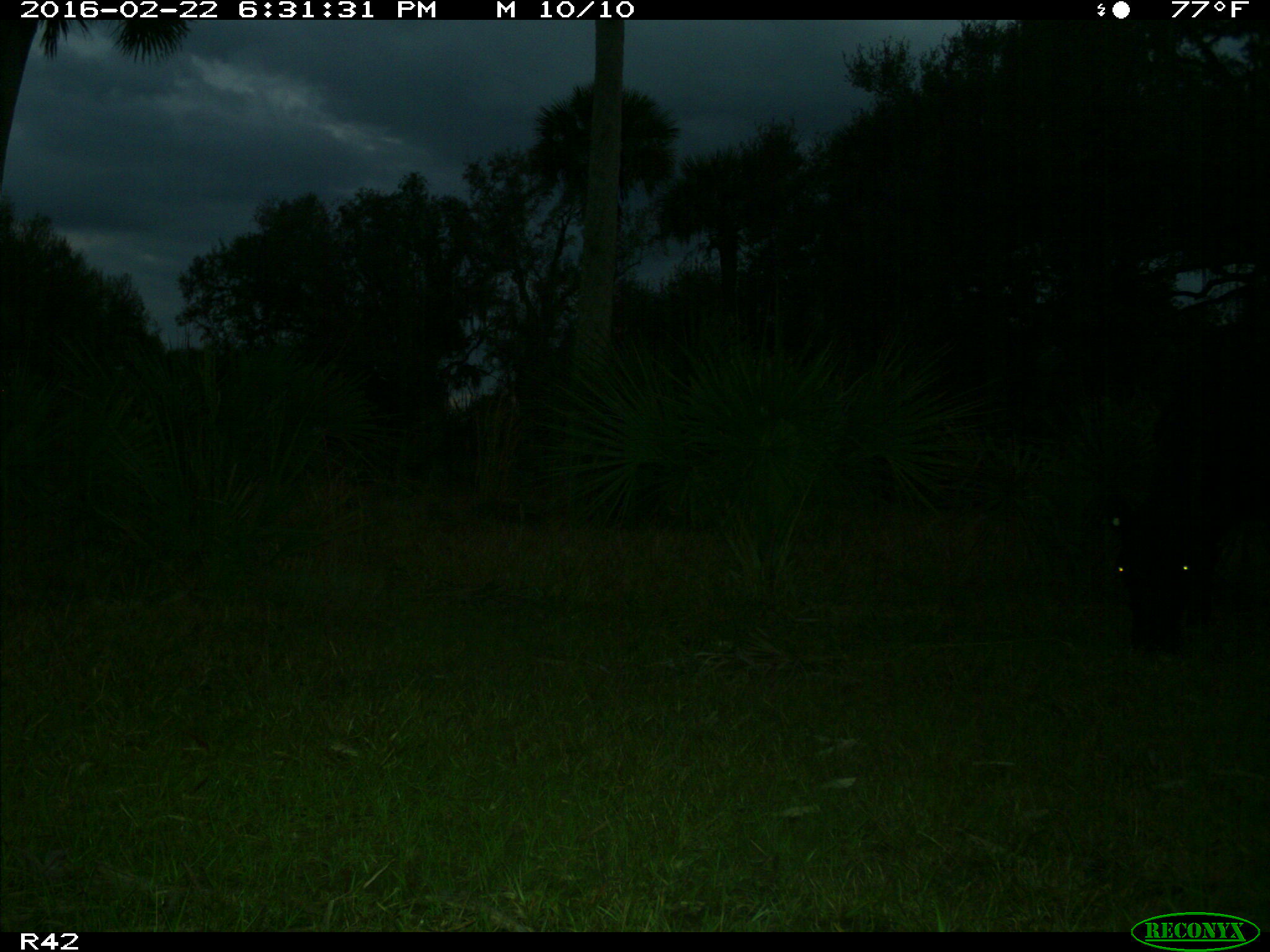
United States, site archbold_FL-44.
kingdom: Animalia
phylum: Chordata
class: Mammalia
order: Artiodactyla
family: Bovidae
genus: Bos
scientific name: Bos taurus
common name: domestic cow